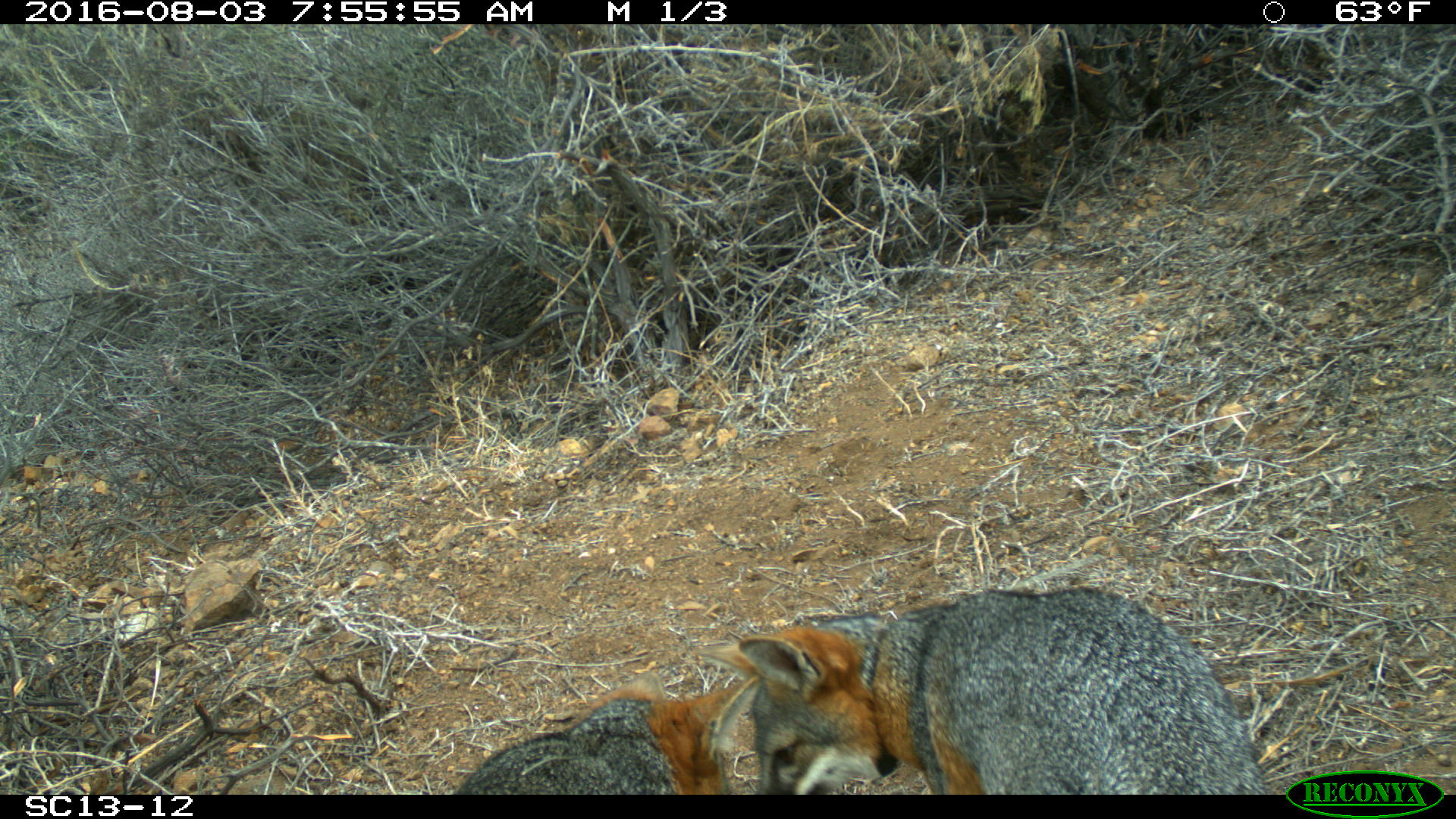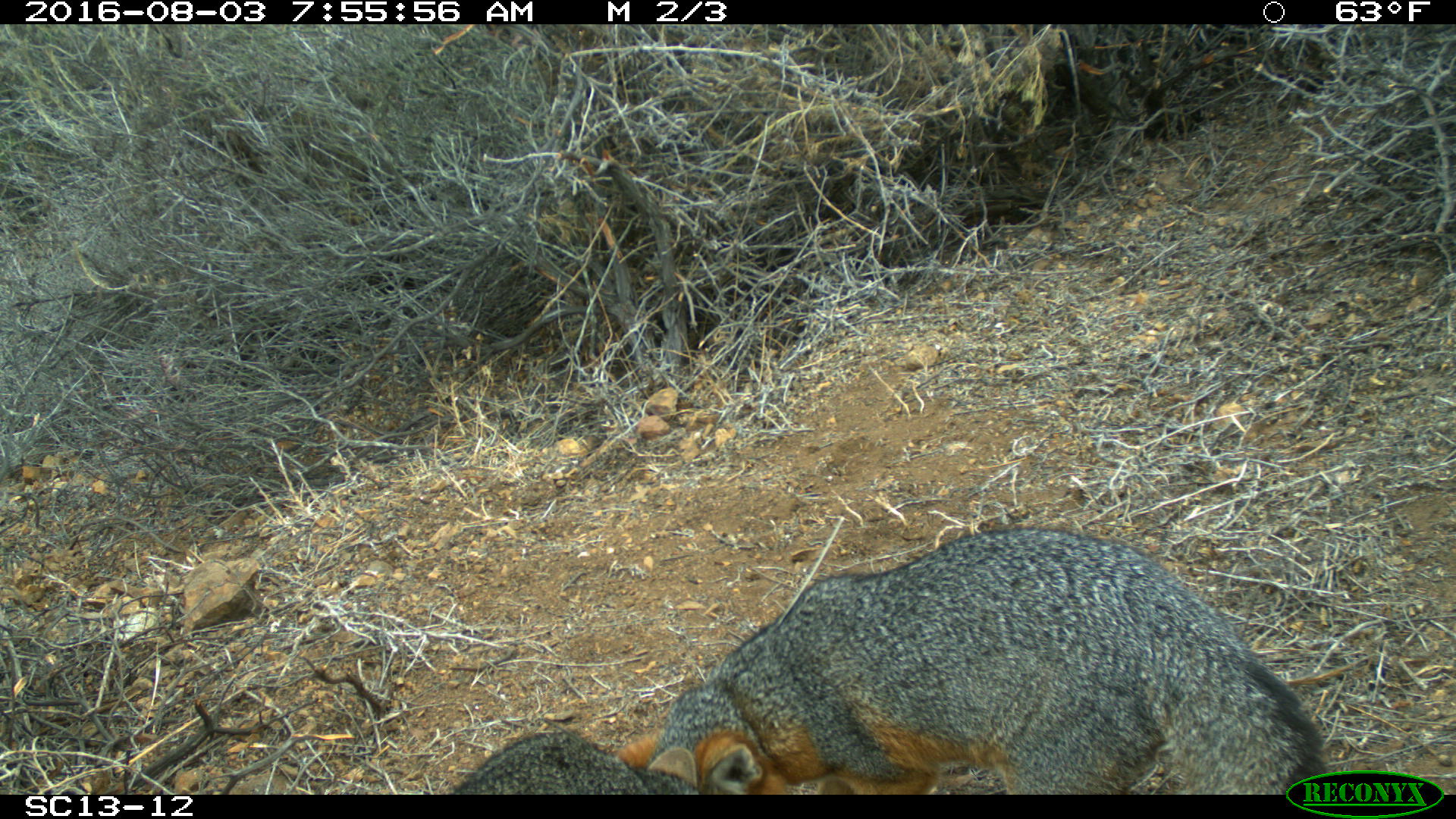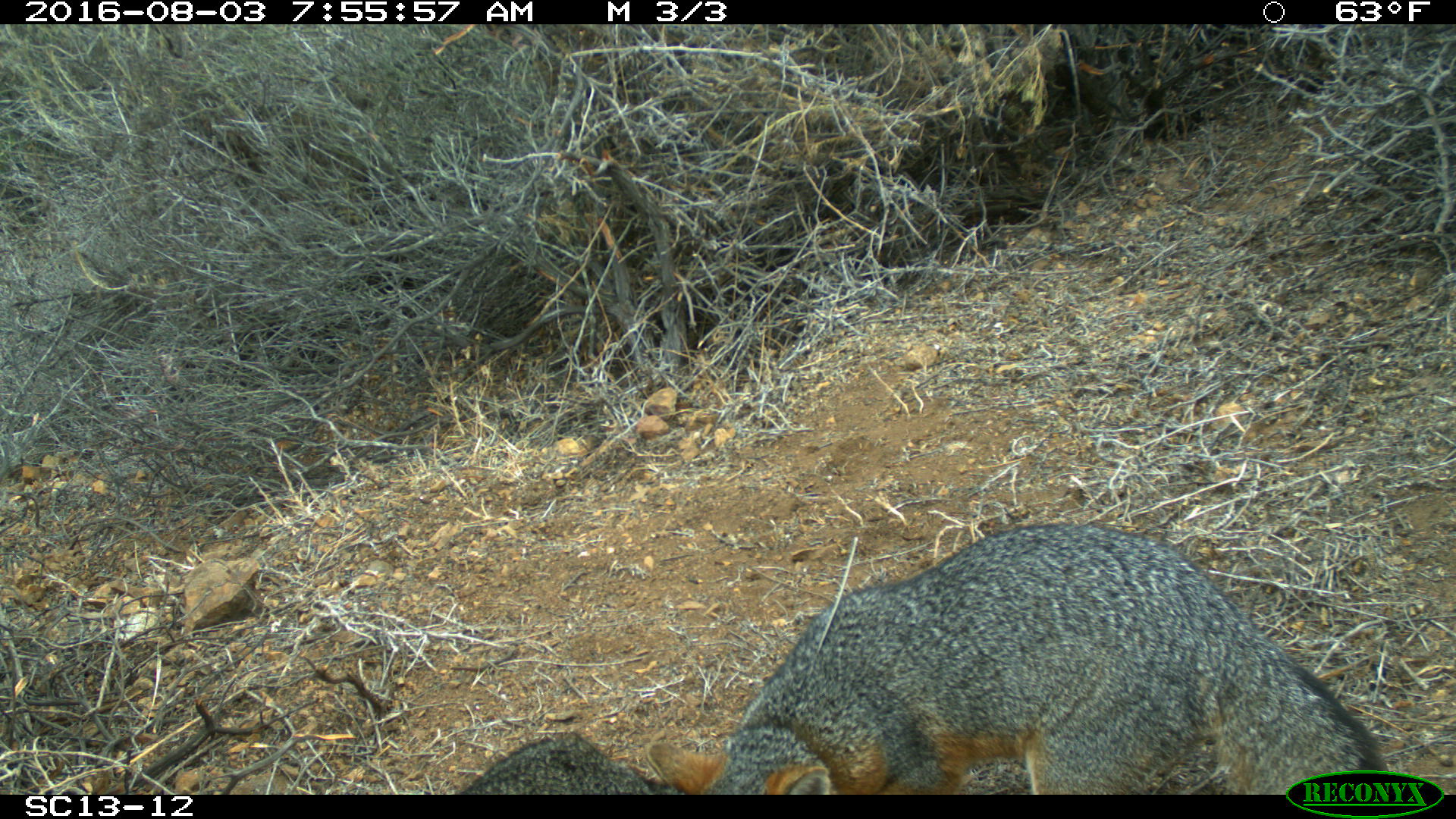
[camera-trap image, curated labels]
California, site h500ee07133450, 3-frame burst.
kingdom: Animalia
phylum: Chordata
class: Mammalia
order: Carnivora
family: Canidae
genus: Urocyon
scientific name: Urocyon littoralis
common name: island fox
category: fox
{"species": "fox (island fox) (Urocyon littoralis)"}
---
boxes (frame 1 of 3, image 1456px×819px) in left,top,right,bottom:
fox: 690,587,1274,793; 449,675,761,795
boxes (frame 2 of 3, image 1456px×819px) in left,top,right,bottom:
fox: 646,525,1328,791; 440,732,723,792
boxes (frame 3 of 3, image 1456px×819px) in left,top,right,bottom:
fox: 643,522,1389,794; 461,736,683,792